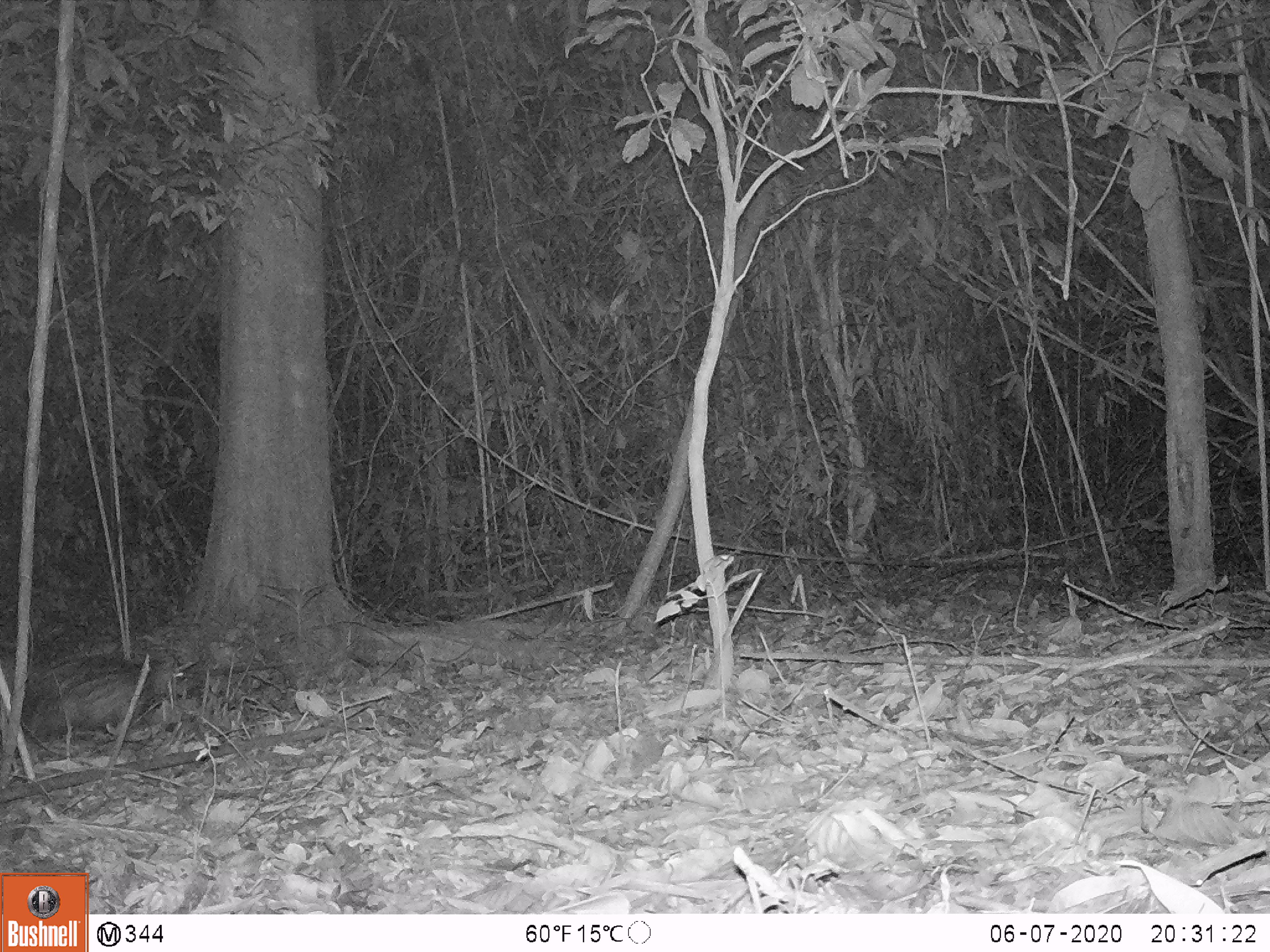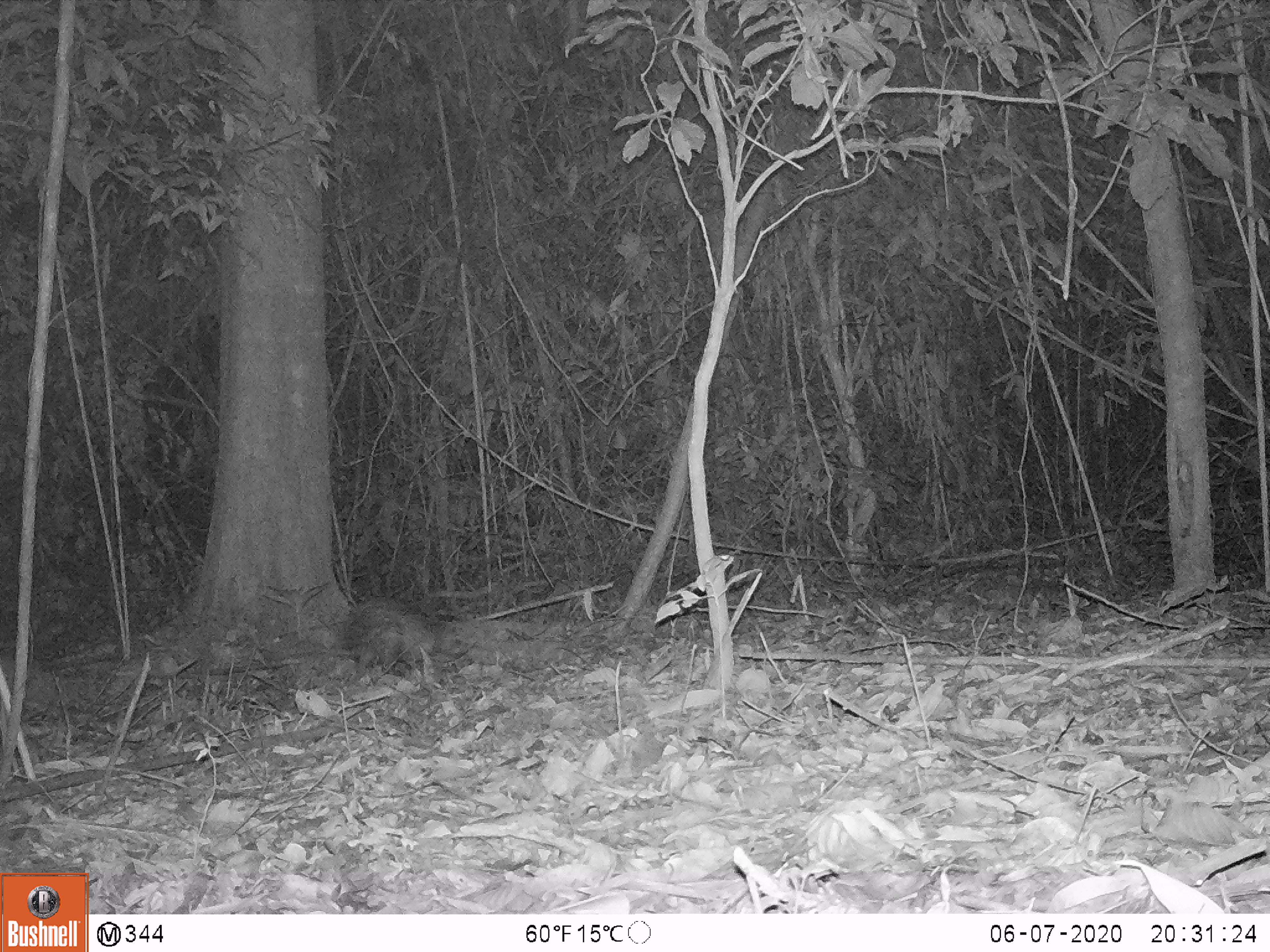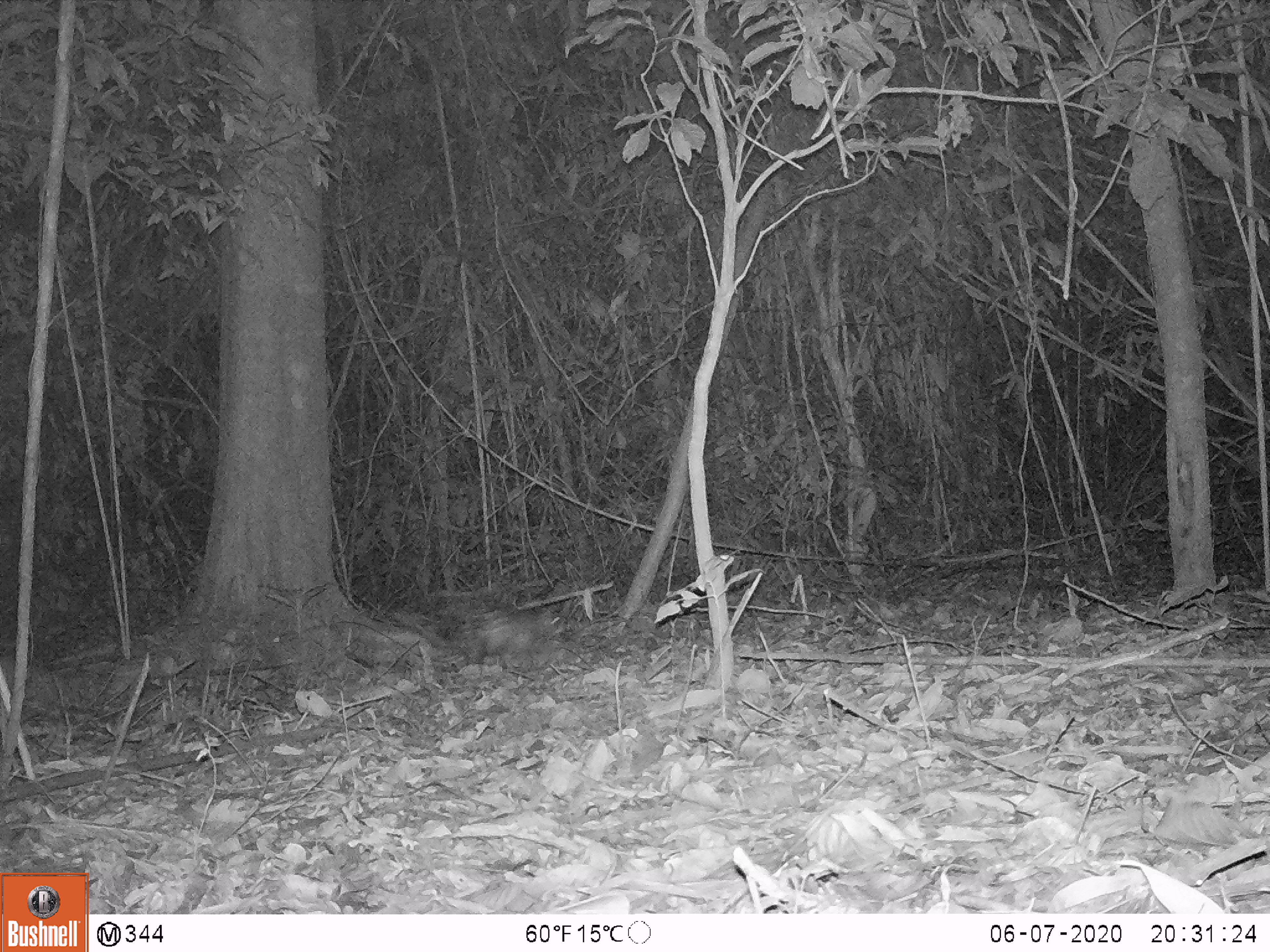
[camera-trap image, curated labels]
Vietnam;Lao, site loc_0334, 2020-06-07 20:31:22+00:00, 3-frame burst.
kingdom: Animalia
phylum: Chordata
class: Mammalia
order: Rodentia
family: Hystricidae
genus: Atherurus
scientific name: Atherurus macrourus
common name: asiatic brush-tailed porcupine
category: asiatic brush tailed porcupine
Asiatic brush tailed porcupine (asiatic brush-tailed porcupine) (Atherurus macrourus). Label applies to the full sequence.